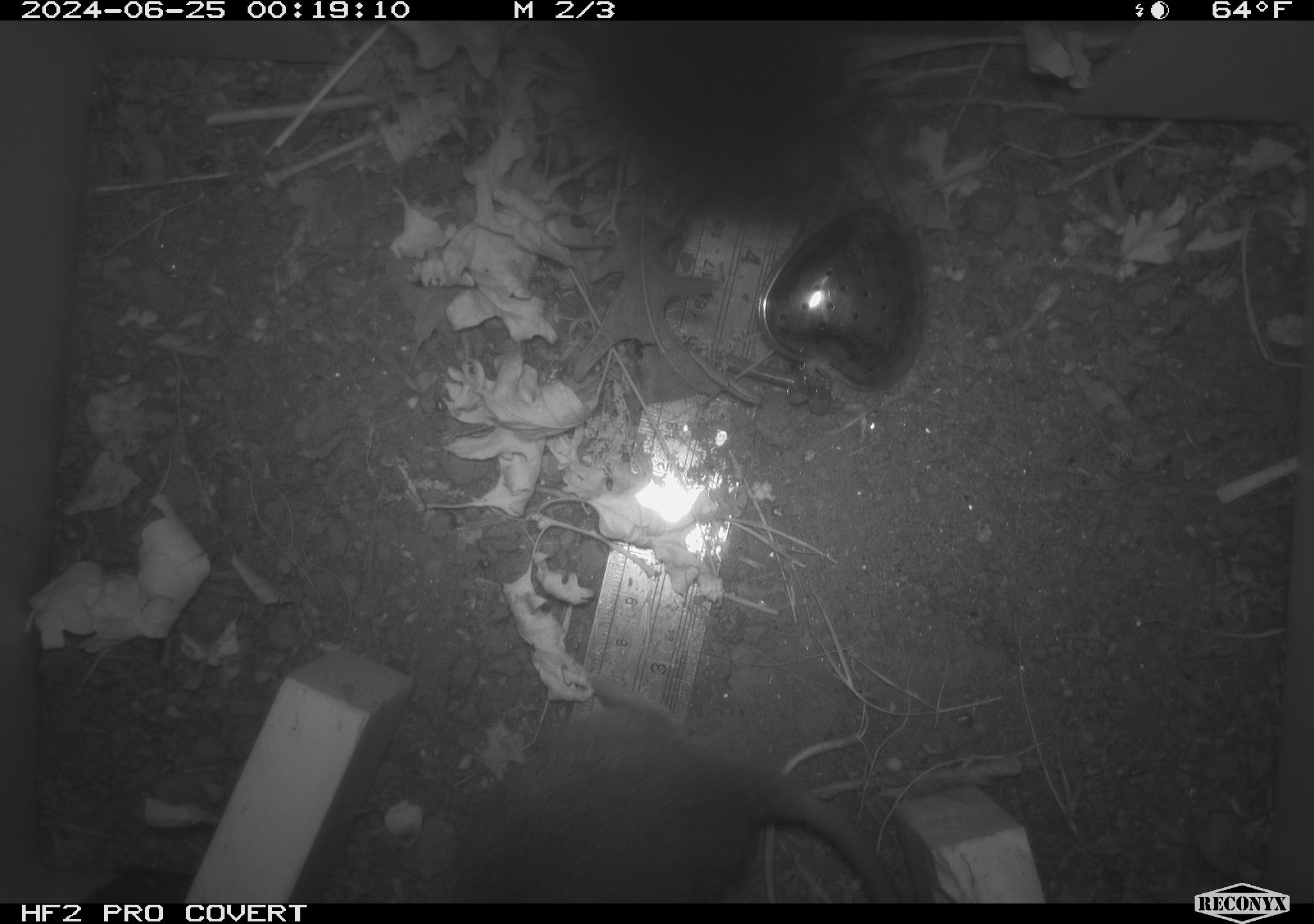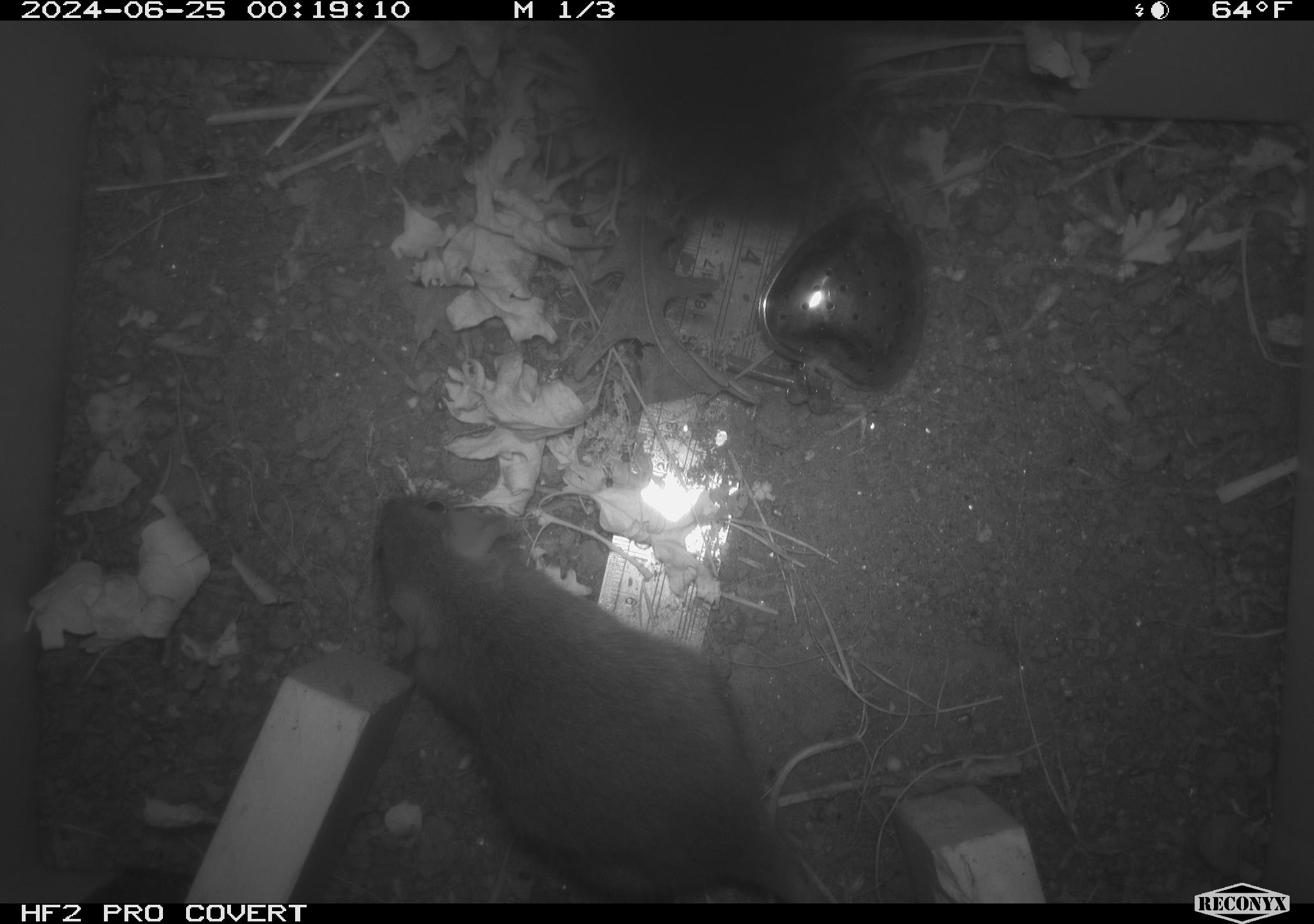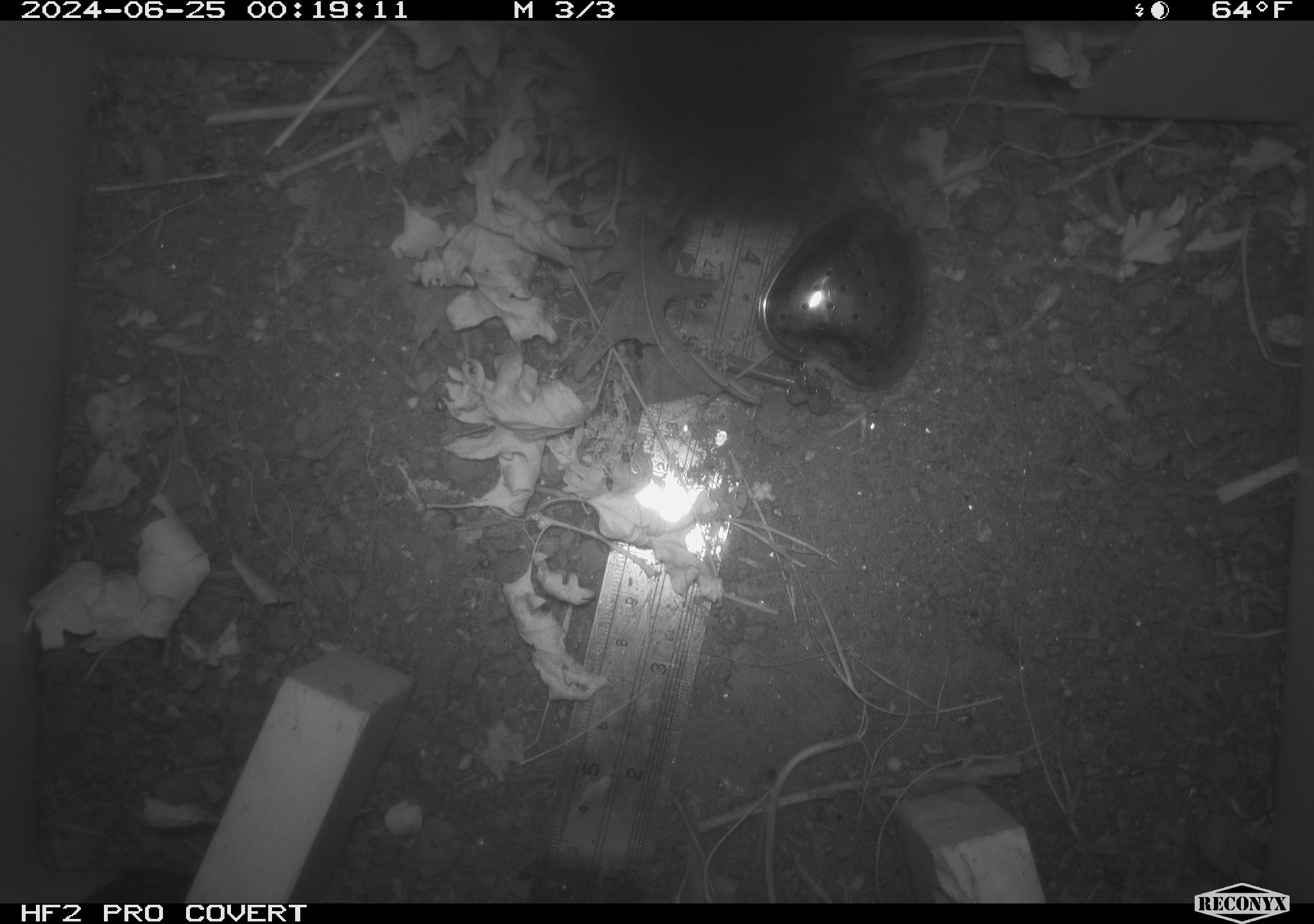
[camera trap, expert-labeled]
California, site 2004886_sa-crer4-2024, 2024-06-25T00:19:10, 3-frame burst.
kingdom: Animalia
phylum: Chordata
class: Mammalia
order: Rodentia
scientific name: Rodentia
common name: rodent